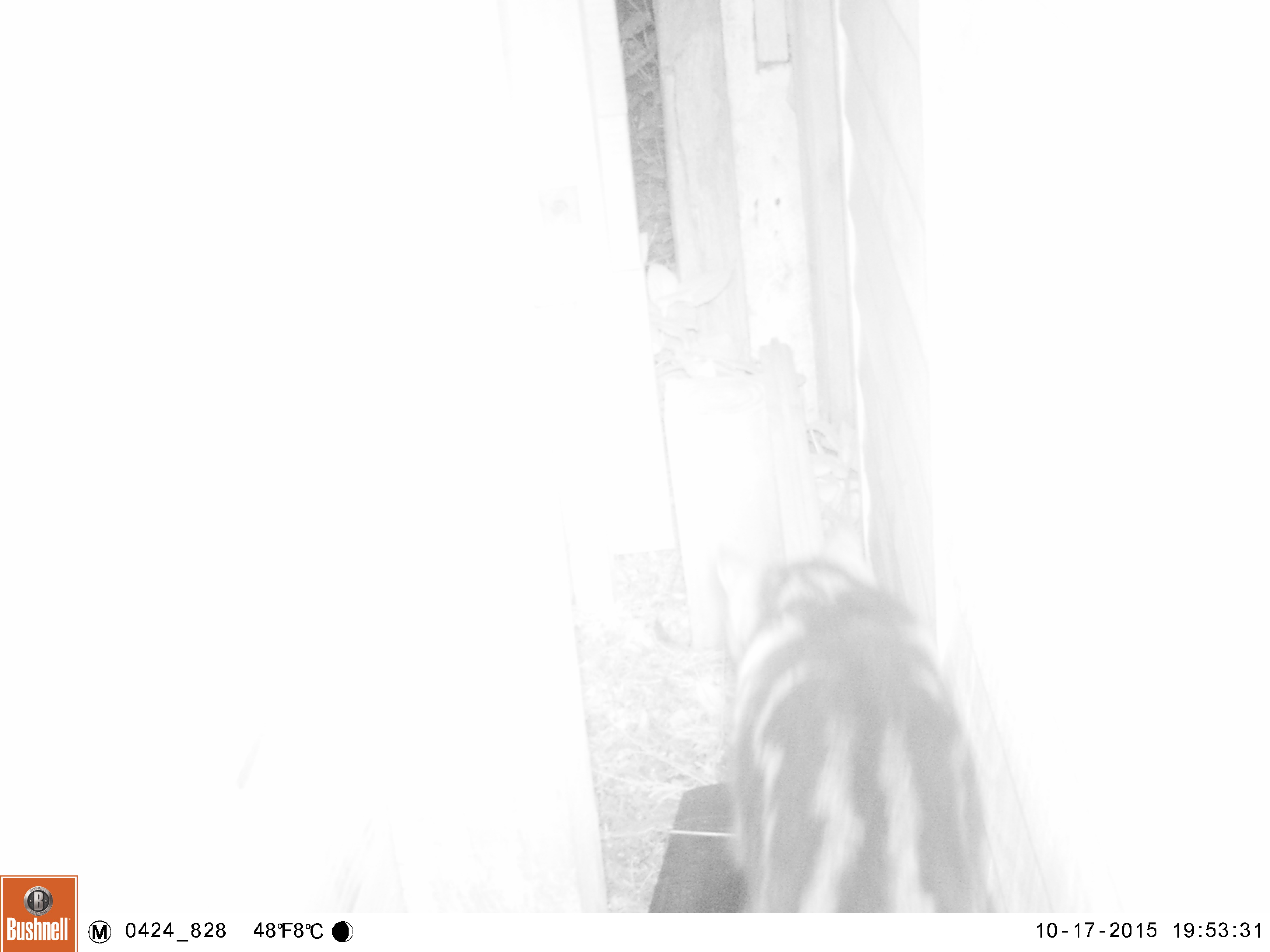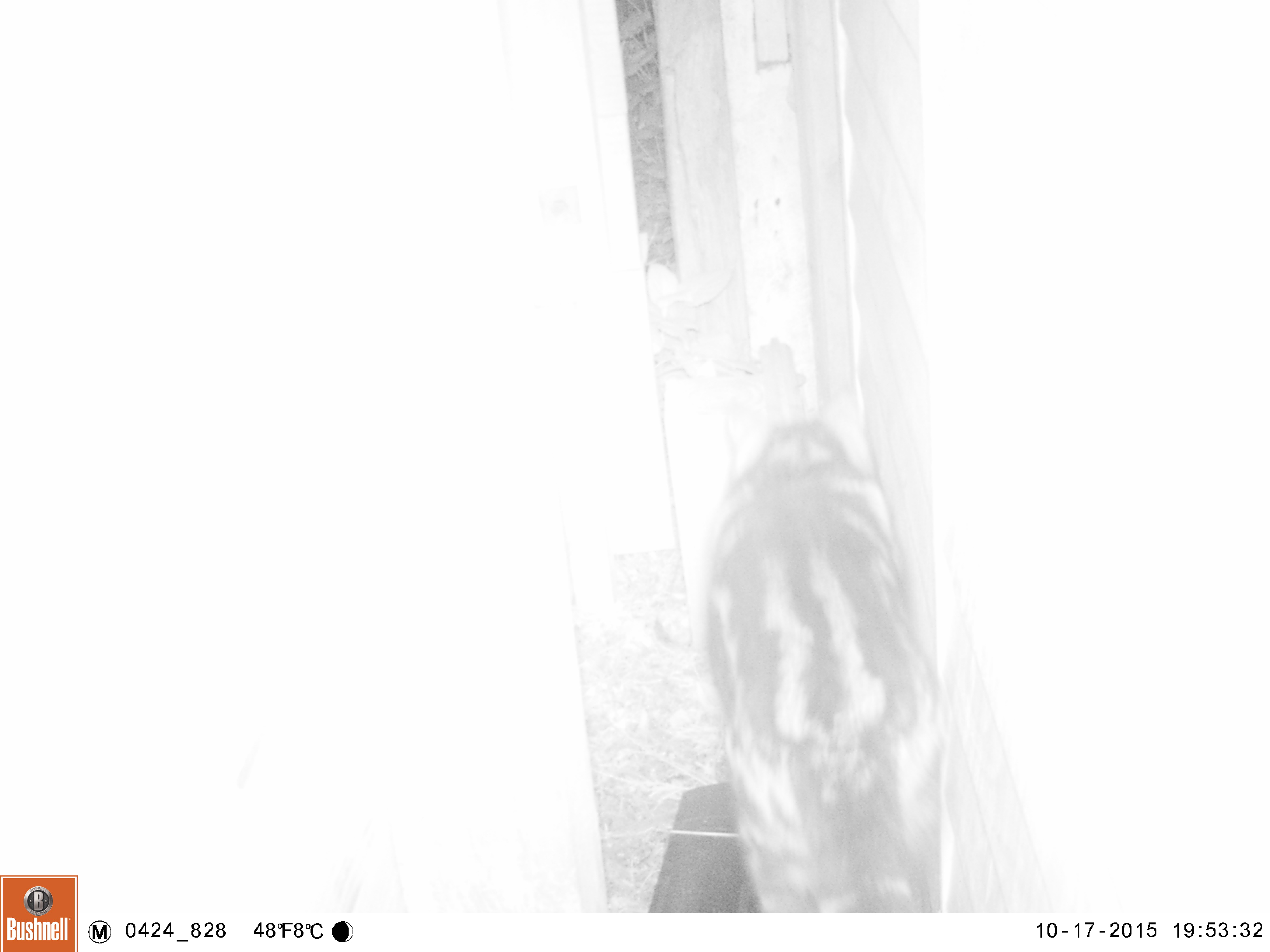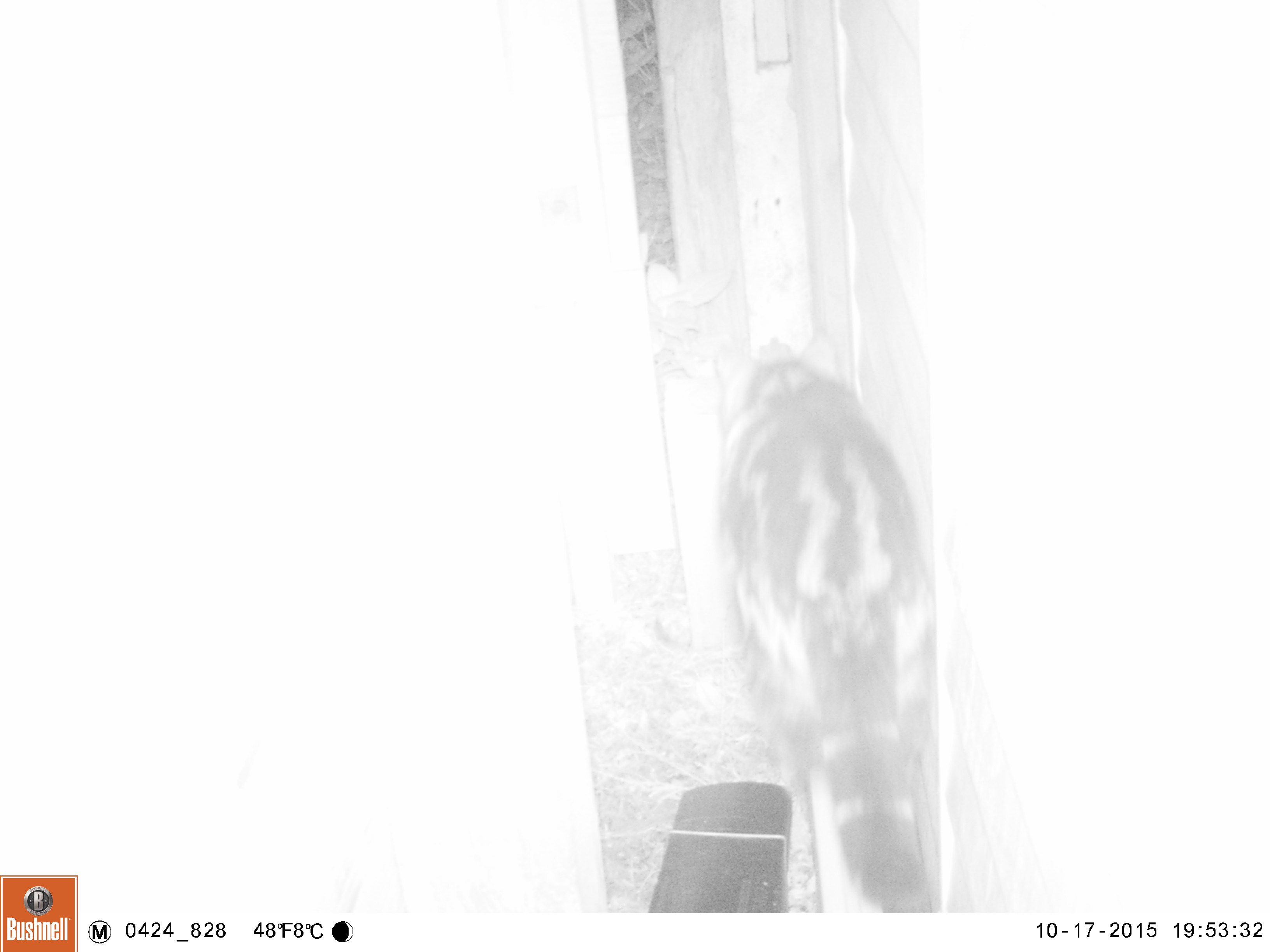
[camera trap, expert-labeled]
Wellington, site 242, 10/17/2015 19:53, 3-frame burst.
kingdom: Animalia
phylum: Chordata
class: Mammalia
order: Carnivora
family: Felidae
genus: Felis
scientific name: Felis catus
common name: cat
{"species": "cat (Felis catus)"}